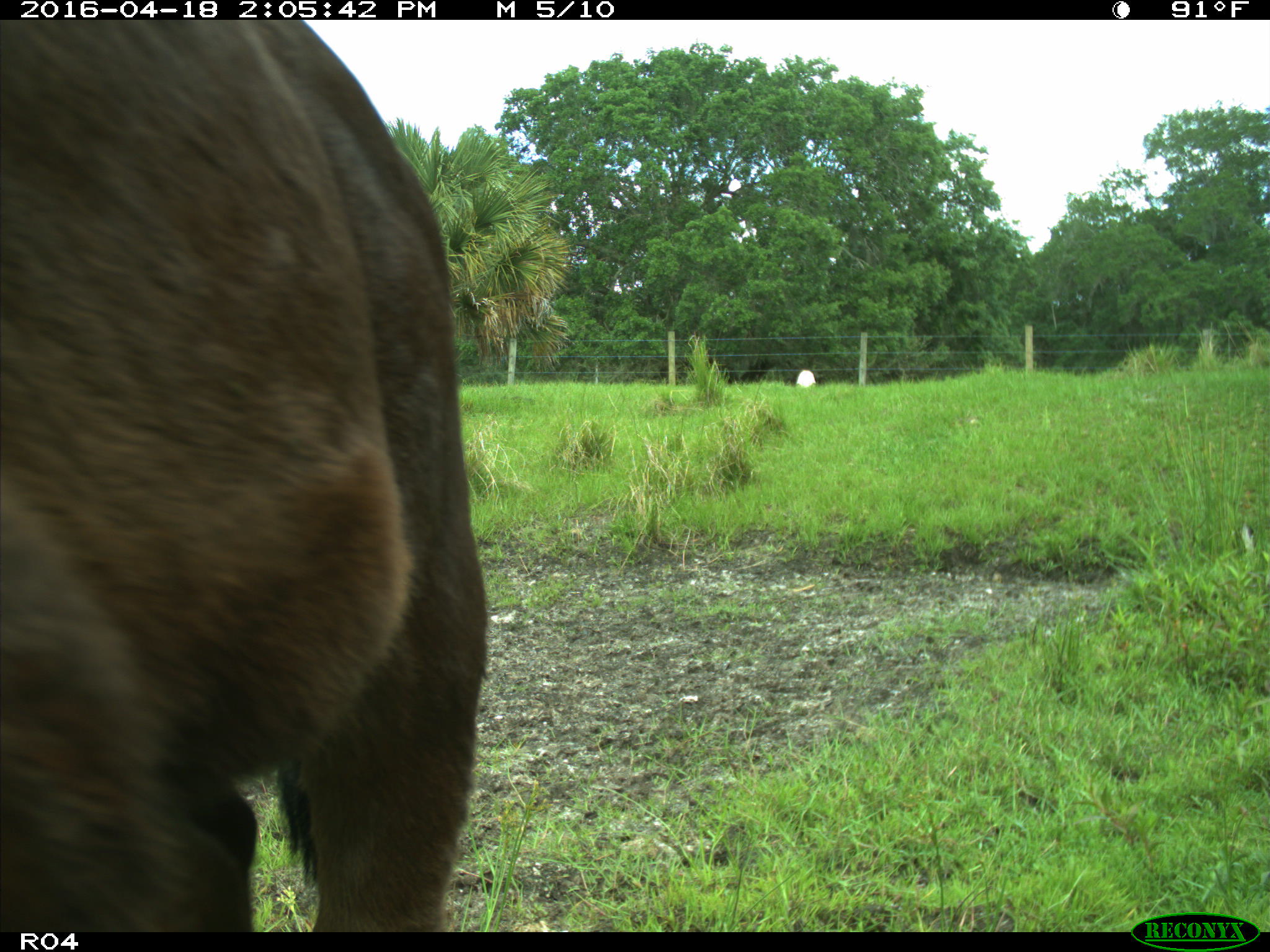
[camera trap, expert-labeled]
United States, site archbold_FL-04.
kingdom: Animalia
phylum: Chordata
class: Mammalia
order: Artiodactyla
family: Bovidae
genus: Bos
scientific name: Bos taurus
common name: domestic cow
Bos taurus (domestic cow).